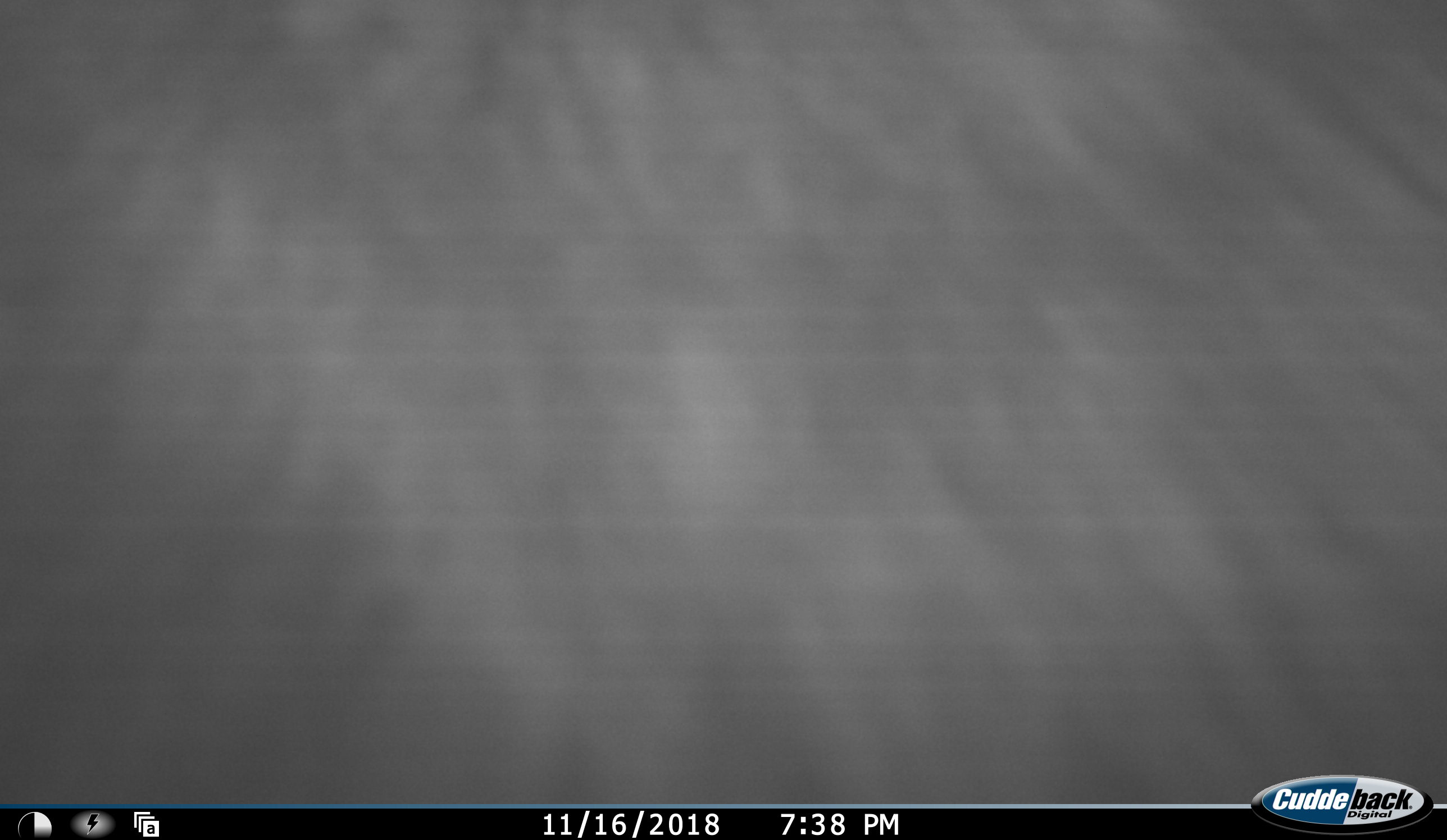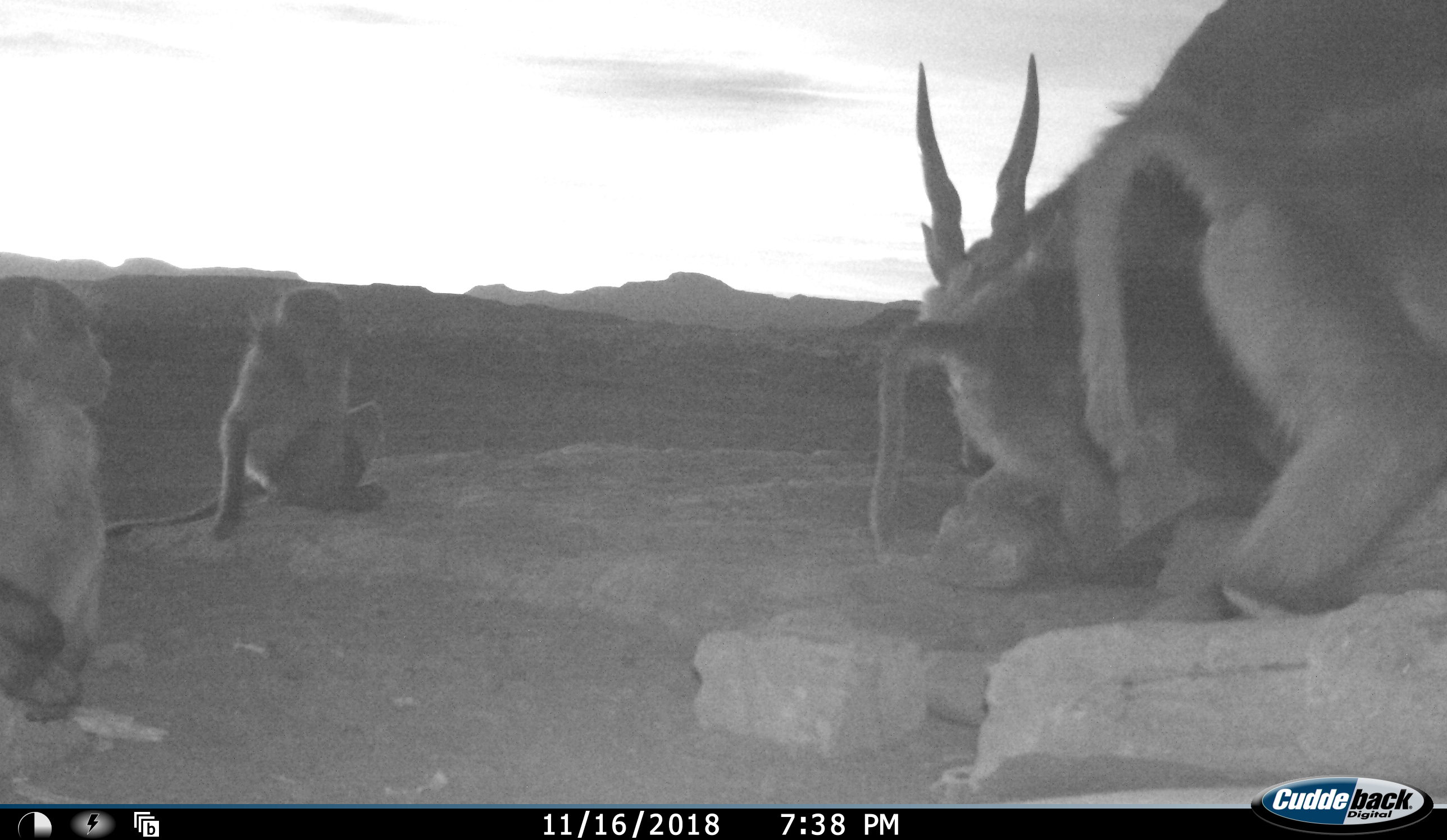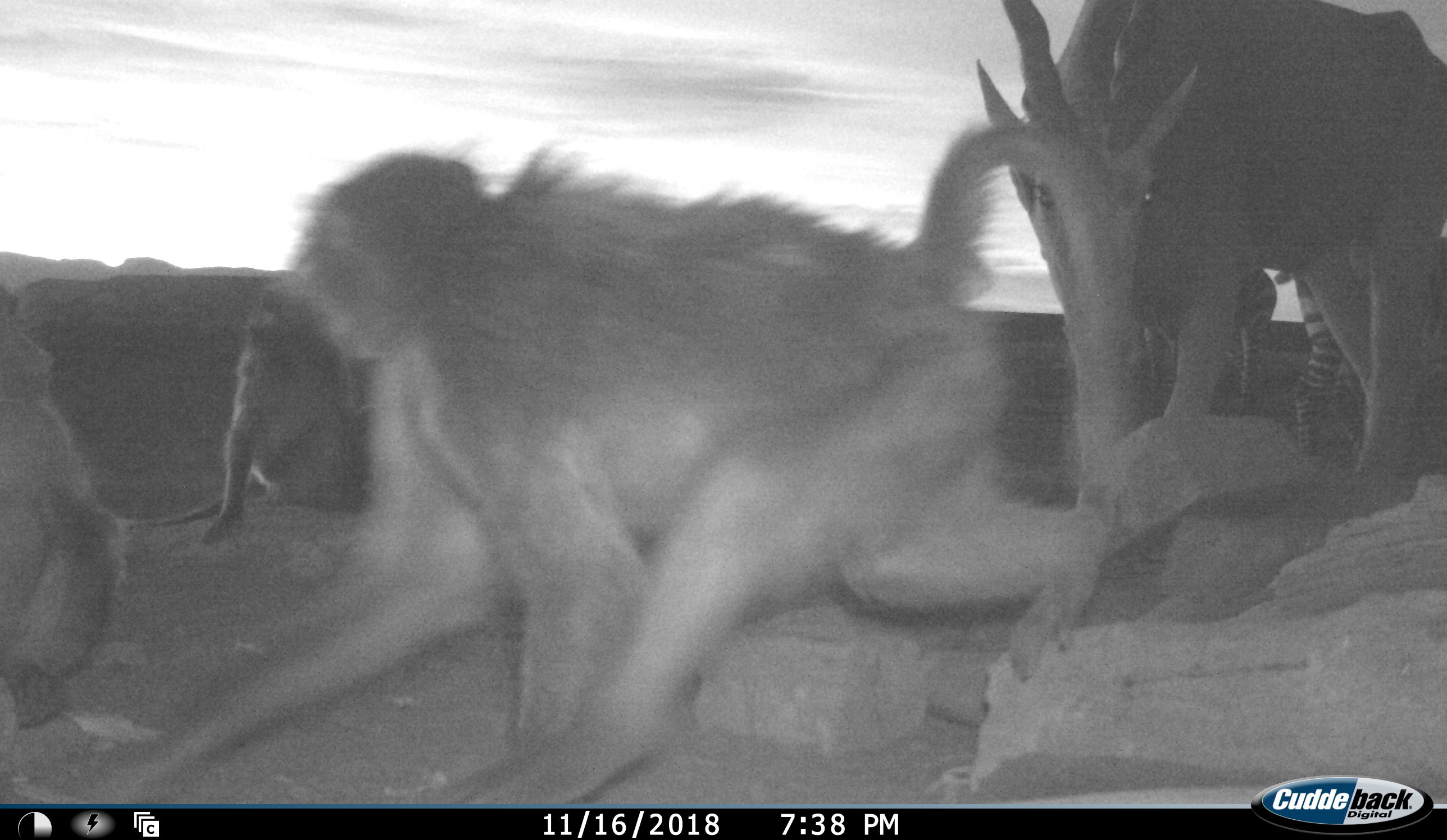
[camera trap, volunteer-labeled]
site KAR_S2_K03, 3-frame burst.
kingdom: Animalia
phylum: Chordata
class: Mammalia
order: Primates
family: Cercopithecidae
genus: Papio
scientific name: Papio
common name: baboon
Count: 4.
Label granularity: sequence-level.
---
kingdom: Animalia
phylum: Chordata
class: Mammalia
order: Artiodactyla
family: Bovidae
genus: Tragelaphus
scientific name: Tragelaphus oryx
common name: eland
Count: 1.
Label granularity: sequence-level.